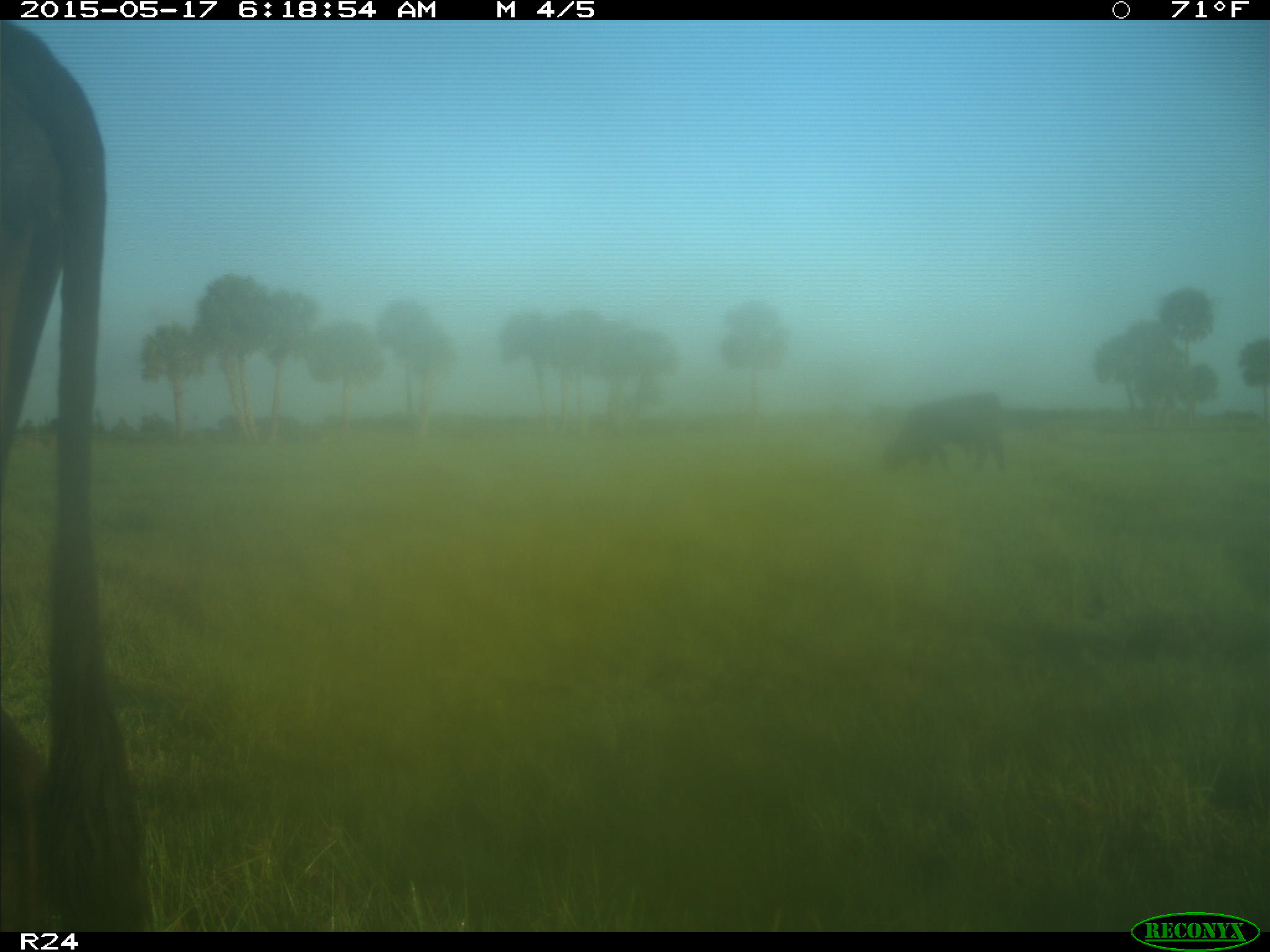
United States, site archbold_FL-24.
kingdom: Animalia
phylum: Chordata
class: Mammalia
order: Artiodactyla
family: Bovidae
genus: Bos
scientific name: Bos taurus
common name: domestic cow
Bos taurus (domestic cow).